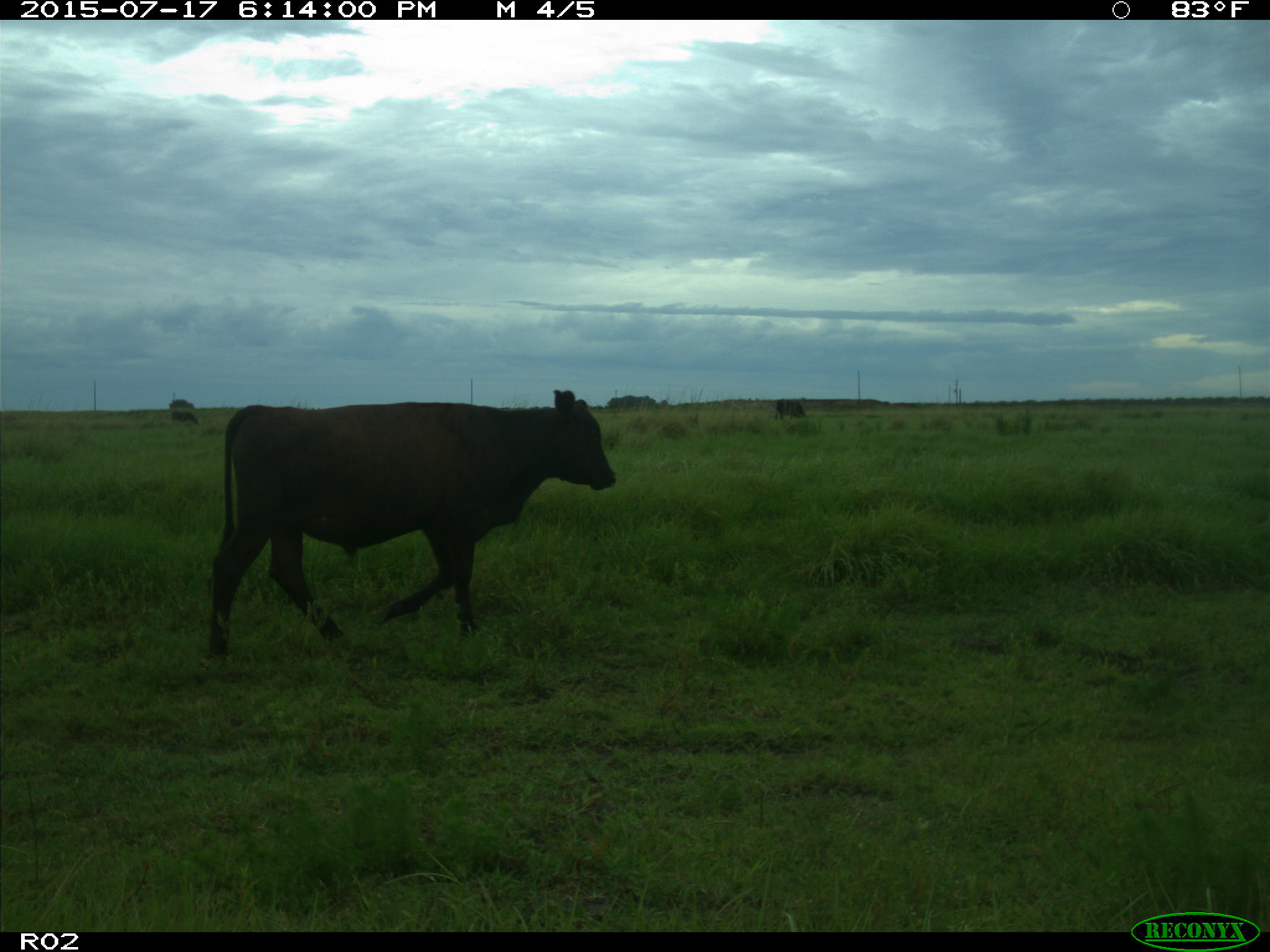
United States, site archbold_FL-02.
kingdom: Animalia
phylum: Chordata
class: Mammalia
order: Artiodactyla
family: Bovidae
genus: Bos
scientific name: Bos taurus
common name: domestic cow